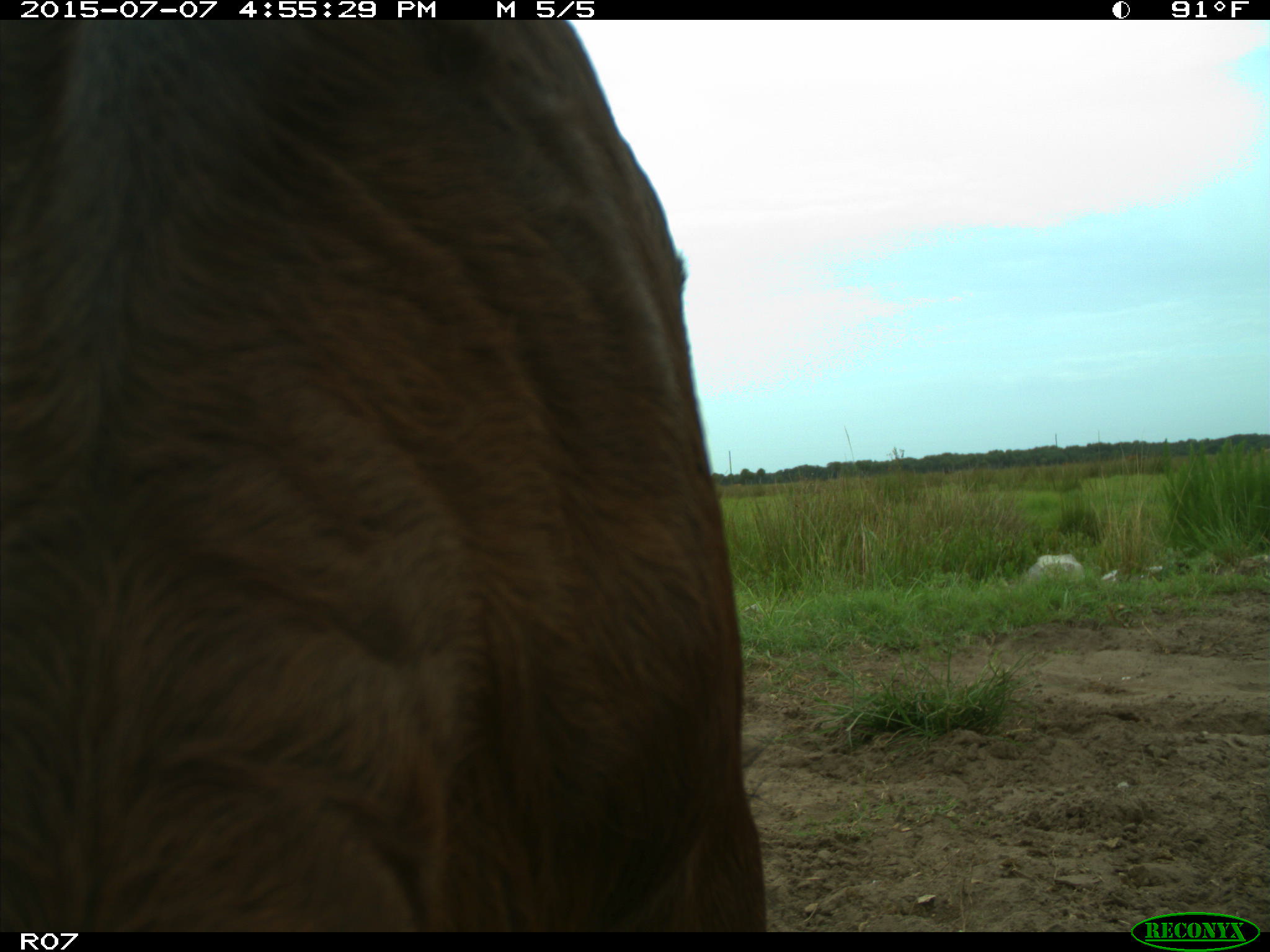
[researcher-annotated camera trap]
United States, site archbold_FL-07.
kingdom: Animalia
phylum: Chordata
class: Mammalia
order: Artiodactyla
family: Bovidae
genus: Bos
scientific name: Bos taurus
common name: domestic cow